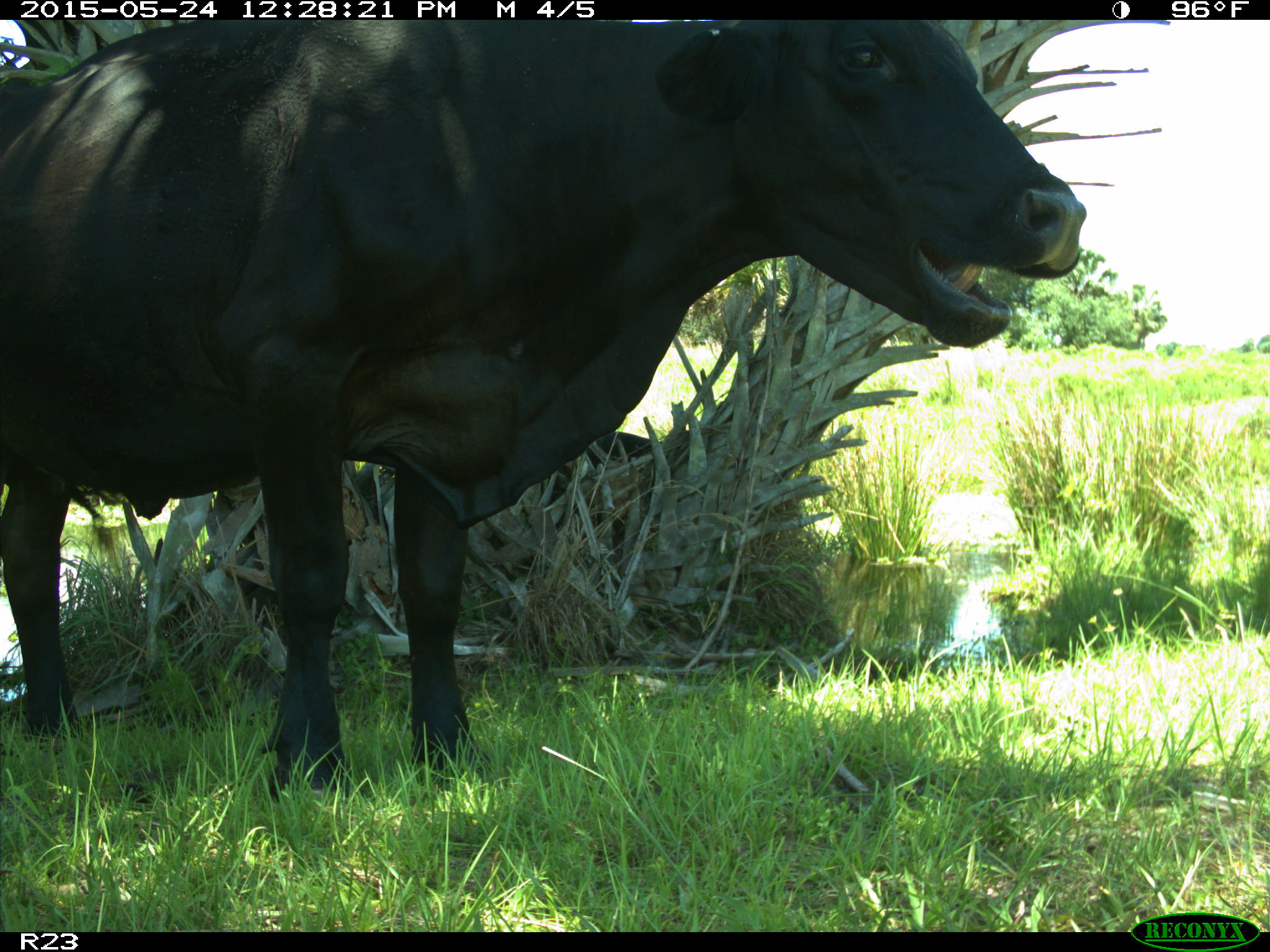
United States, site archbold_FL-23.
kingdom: Animalia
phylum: Chordata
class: Mammalia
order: Artiodactyla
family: Bovidae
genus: Bos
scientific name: Bos taurus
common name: domestic cow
Bos taurus (domestic cow).